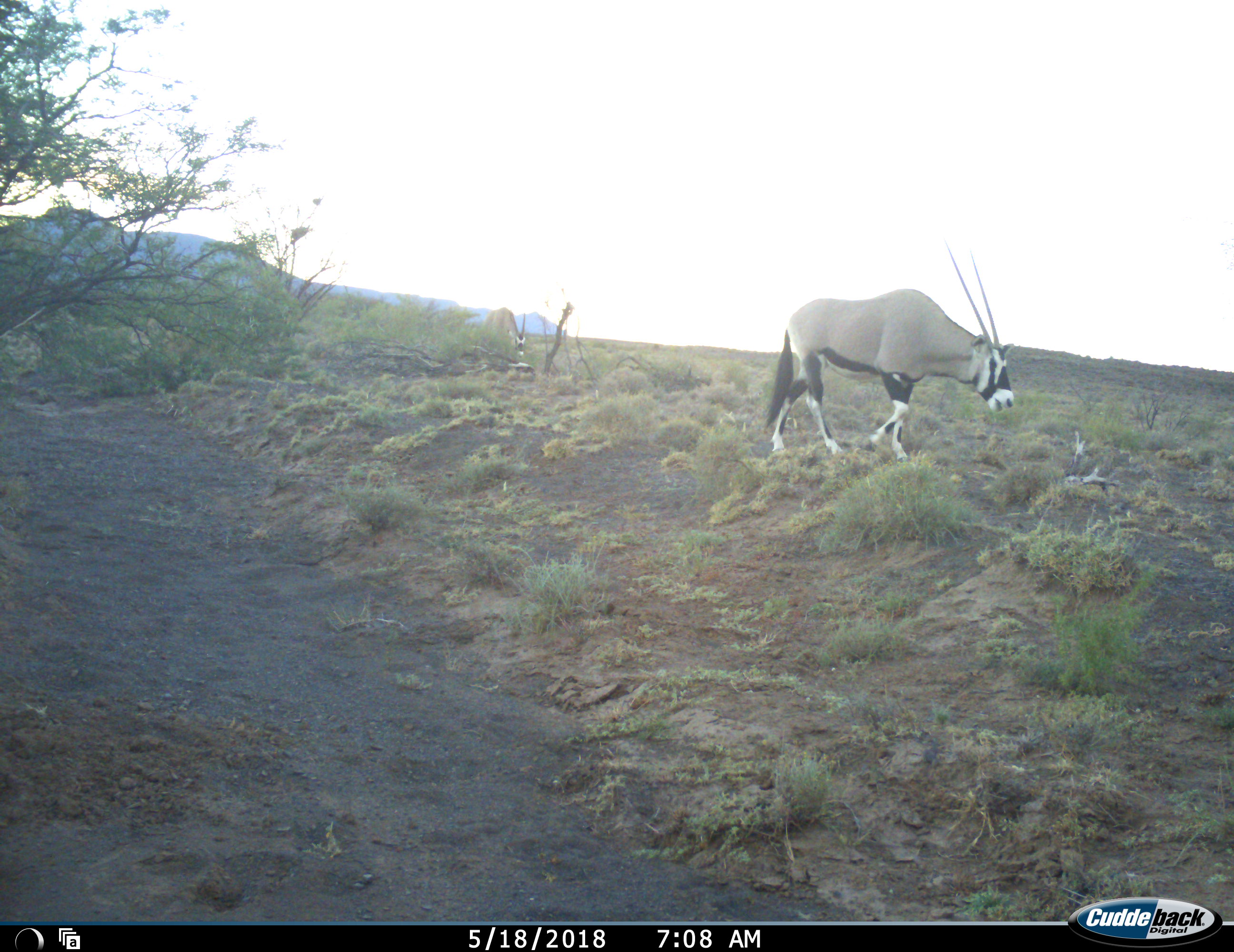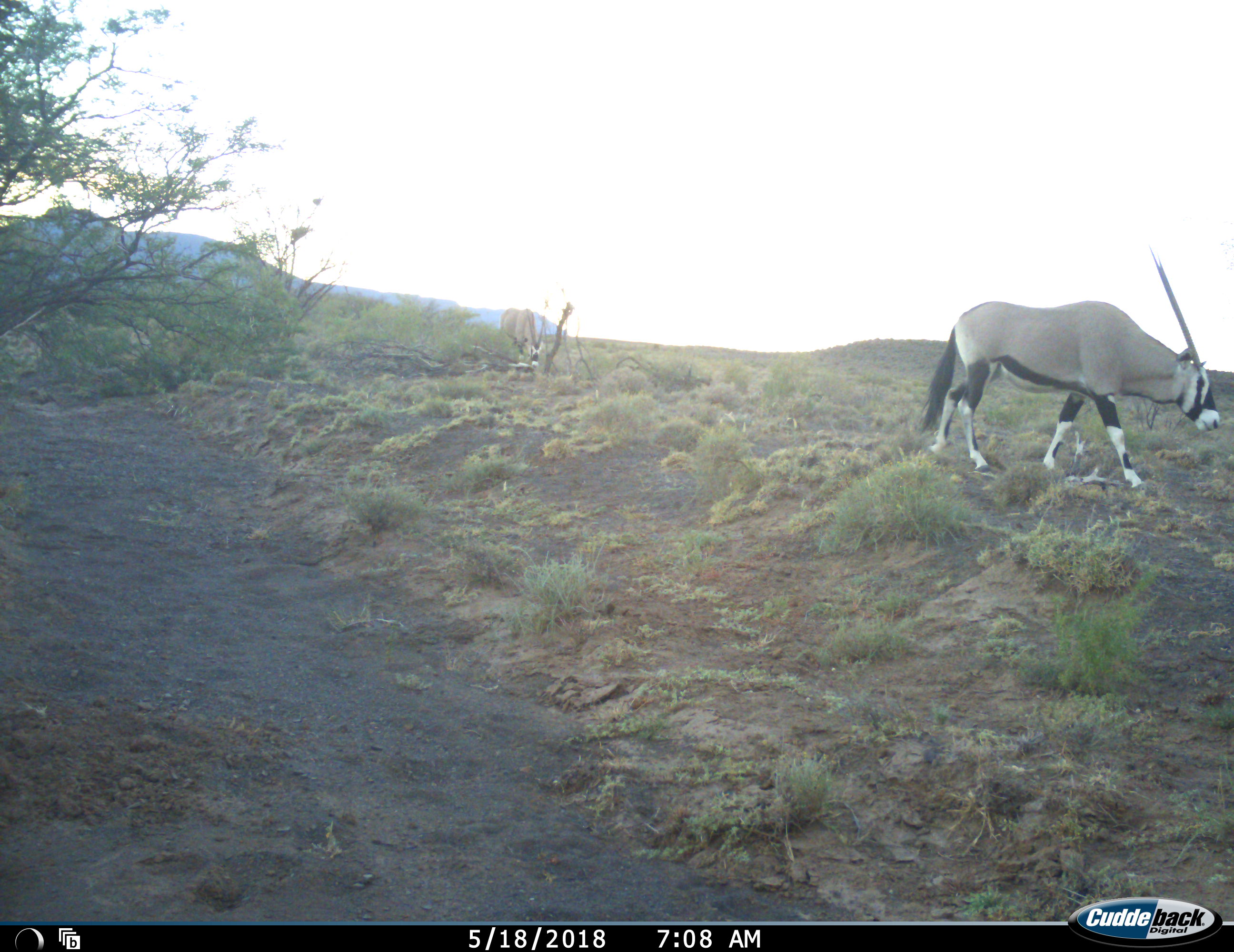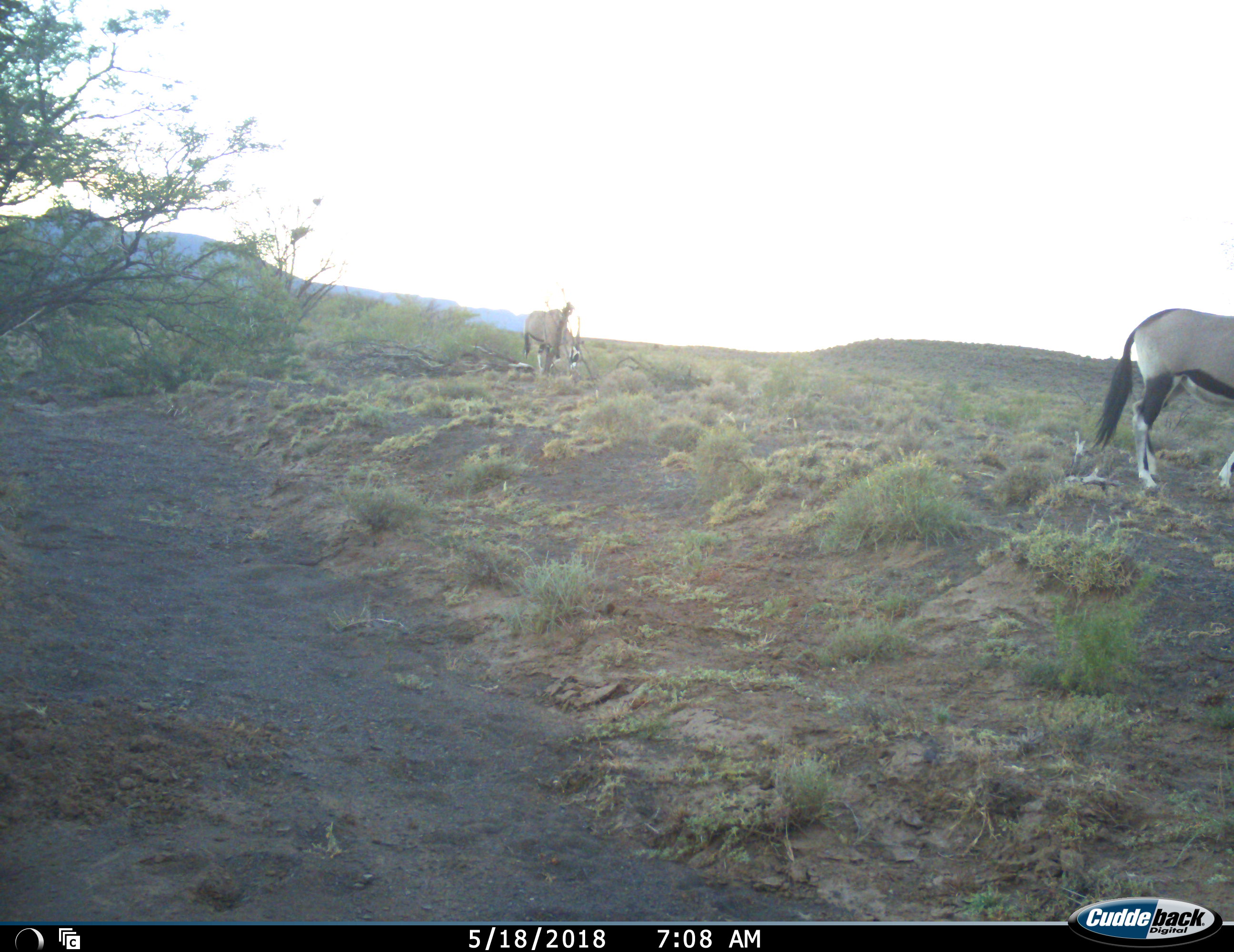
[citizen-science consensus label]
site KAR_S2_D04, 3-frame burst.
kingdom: Animalia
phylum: Chordata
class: Mammalia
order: Artiodactyla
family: Bovidae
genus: Oryx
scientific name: Oryx gazella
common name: gemsbok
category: oryx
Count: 2.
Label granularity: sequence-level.